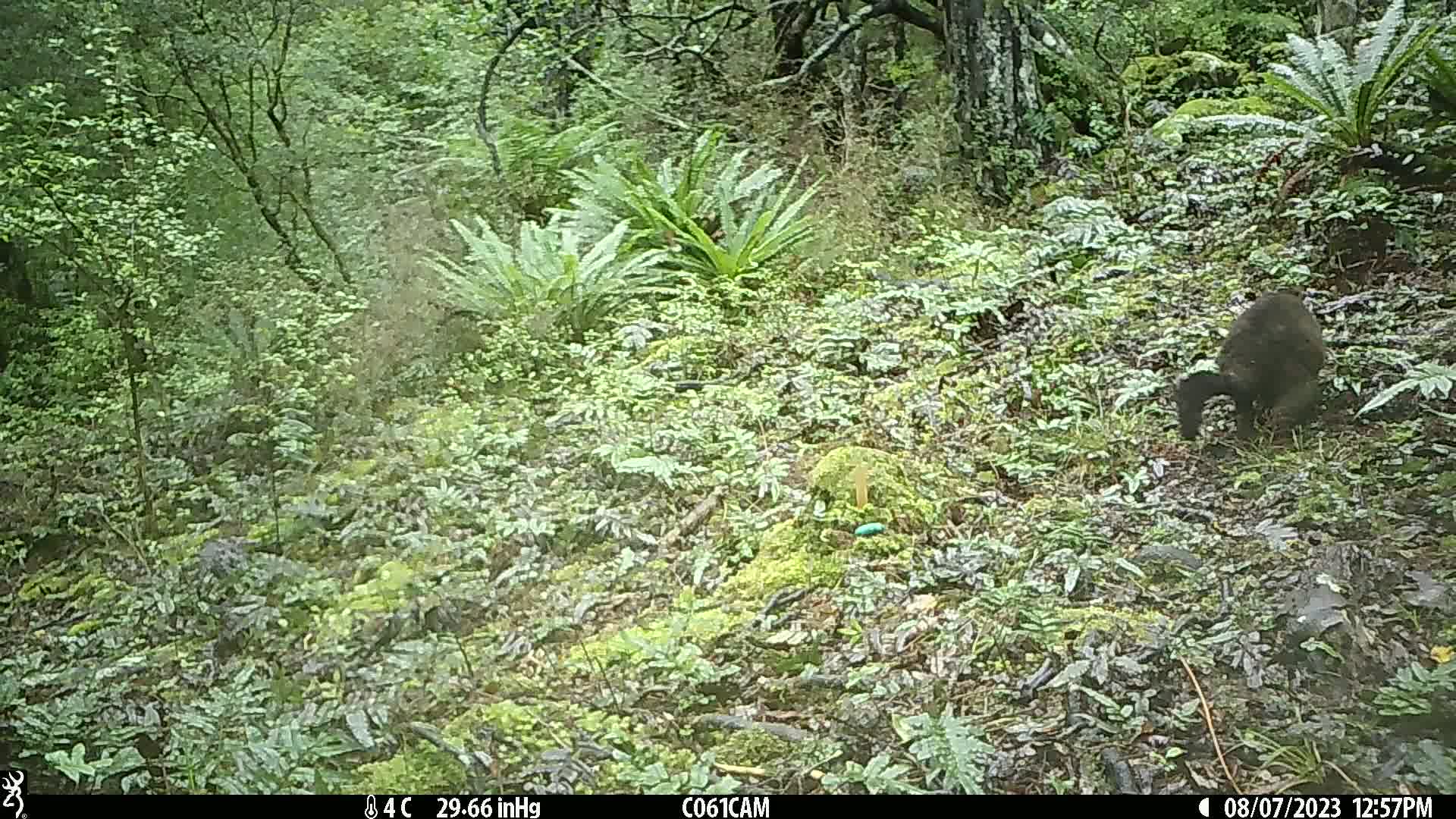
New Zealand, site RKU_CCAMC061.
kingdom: Animalia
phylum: Chordata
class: Mammalia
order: Diprotodontia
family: Phalangeridae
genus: Trichosurus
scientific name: Trichosurus vulpecula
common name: common brushtail possum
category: possum